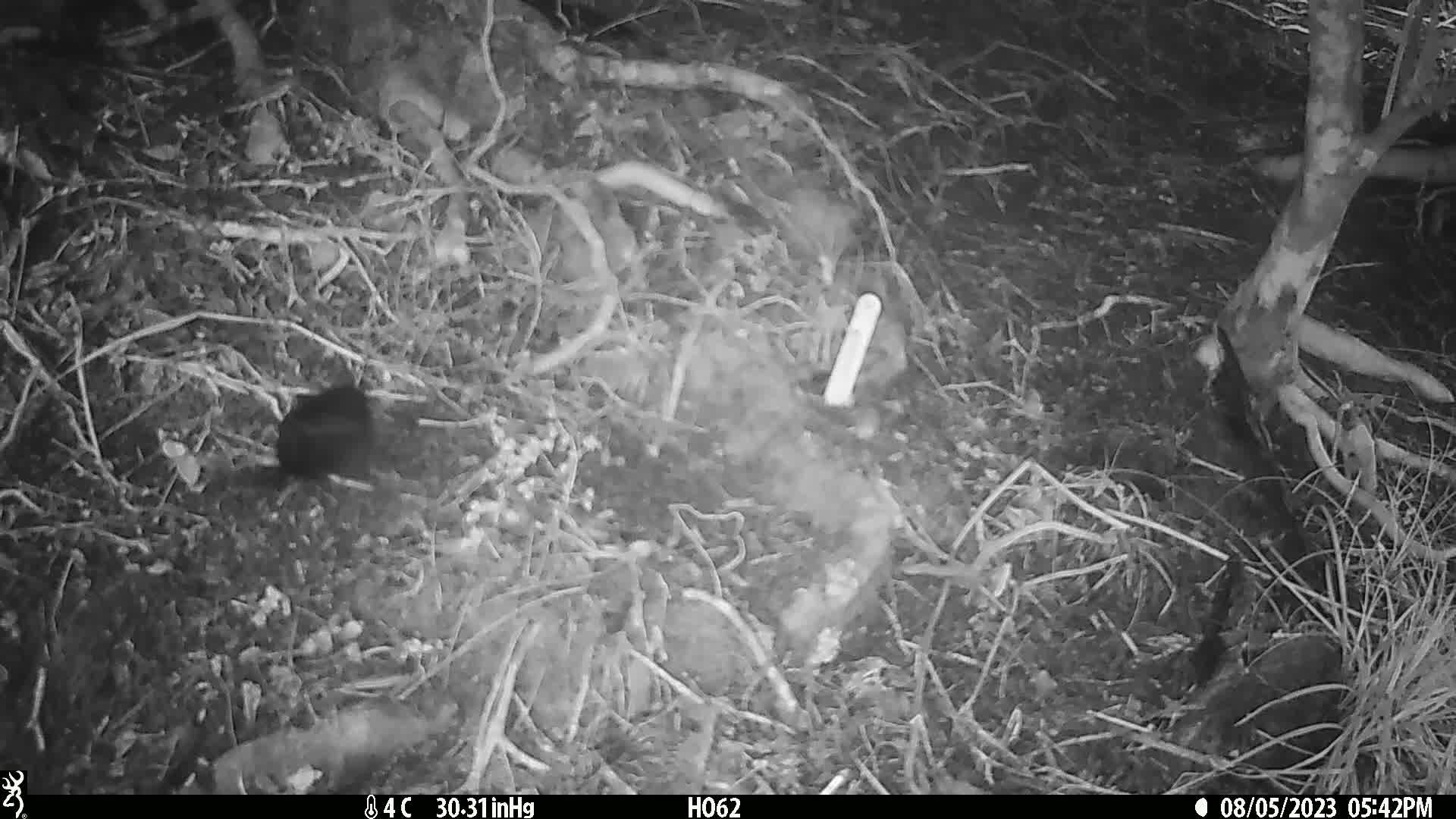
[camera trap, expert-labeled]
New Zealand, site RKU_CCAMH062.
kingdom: Animalia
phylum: Chordata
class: Aves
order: Passeriformes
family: Turdidae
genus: Turdus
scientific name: Turdus merula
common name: eurasian blackbird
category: blackbird